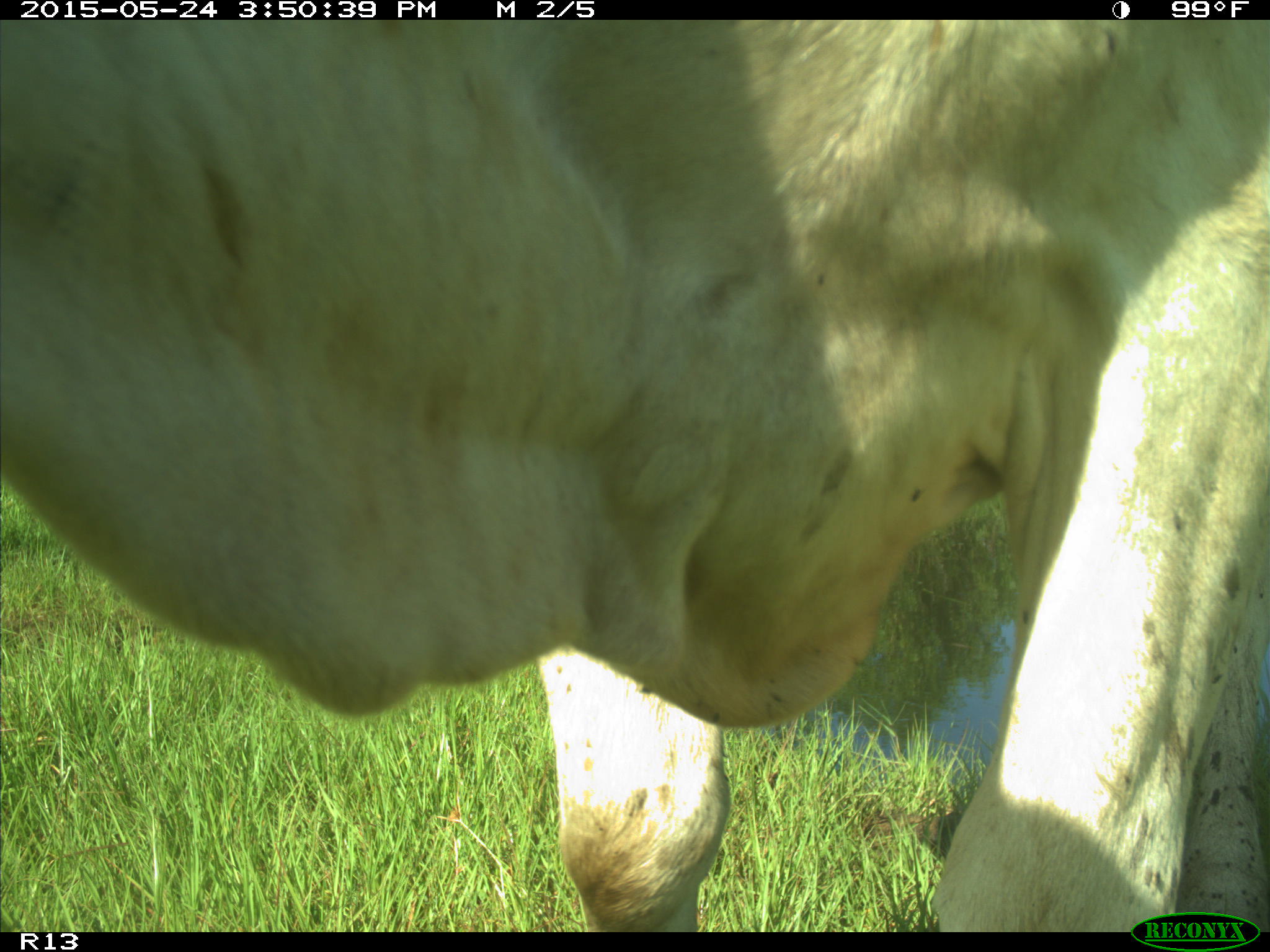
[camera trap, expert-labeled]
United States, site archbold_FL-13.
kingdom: Animalia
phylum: Chordata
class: Mammalia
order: Artiodactyla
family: Bovidae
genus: Bos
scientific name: Bos taurus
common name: domestic cow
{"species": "Bos taurus (domestic cow)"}